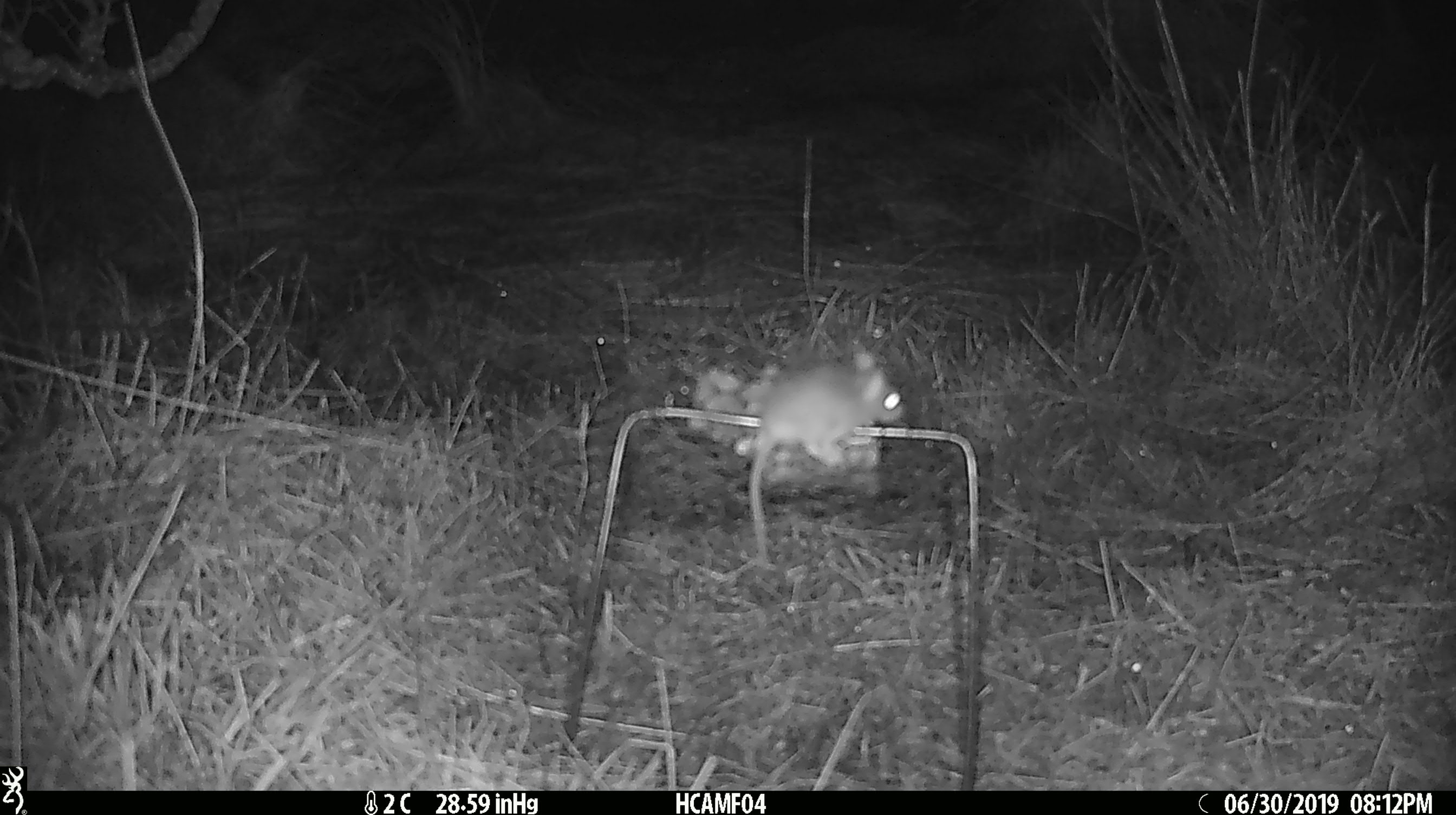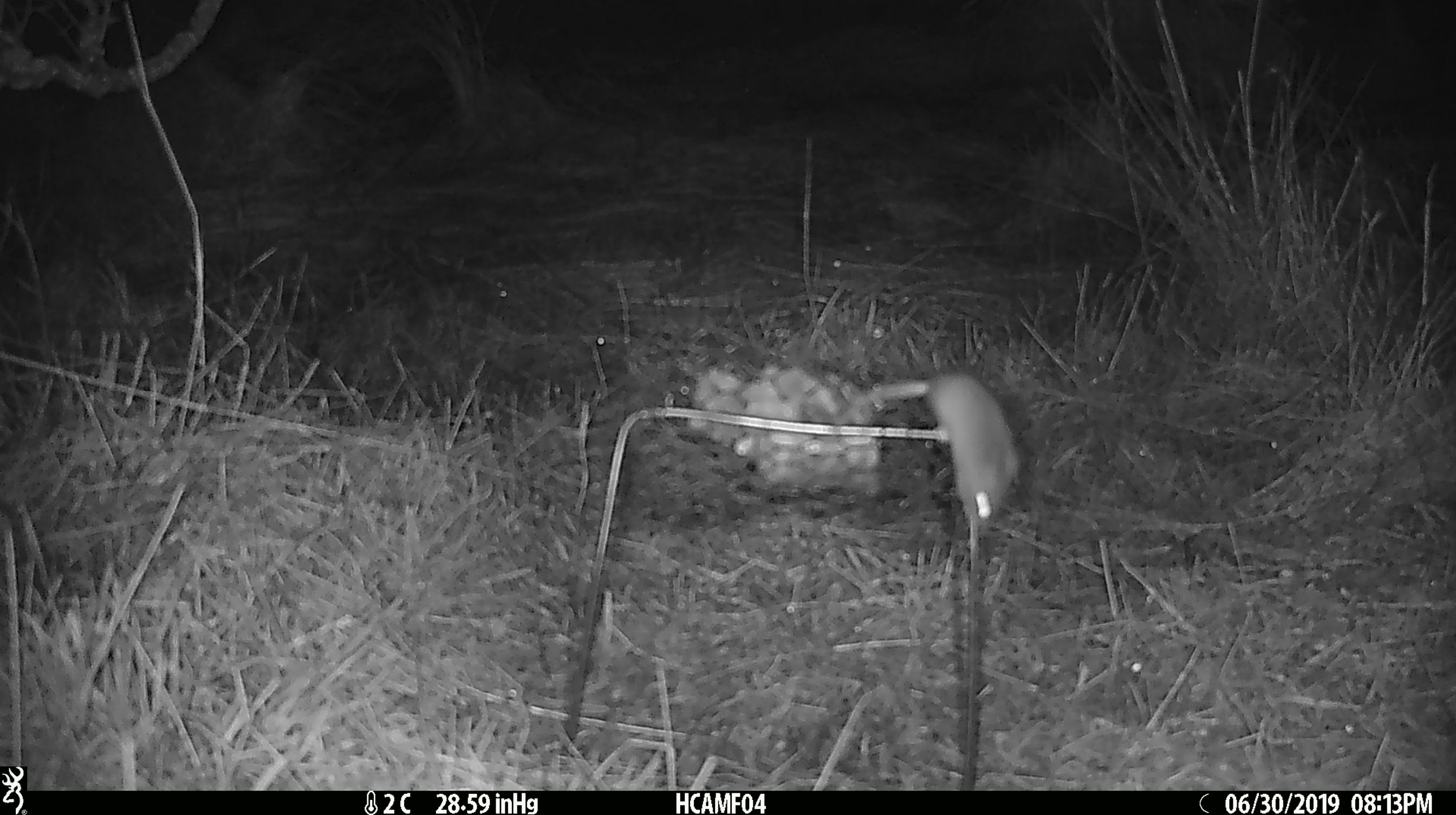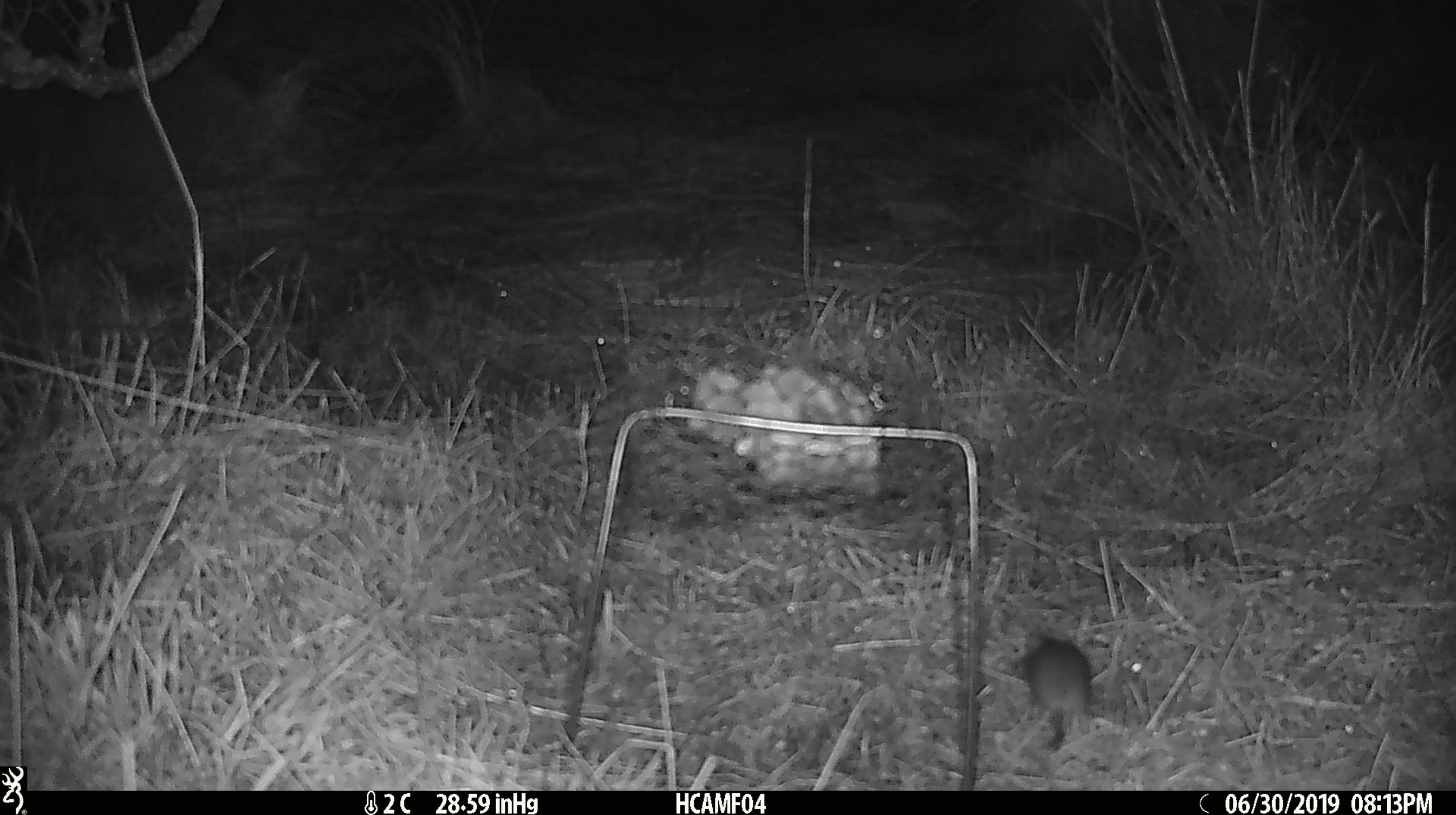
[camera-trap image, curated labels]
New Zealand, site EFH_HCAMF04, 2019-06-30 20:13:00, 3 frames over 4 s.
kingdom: Animalia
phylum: Chordata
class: Mammalia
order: Rodentia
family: Muridae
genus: Mus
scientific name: Mus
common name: mouse